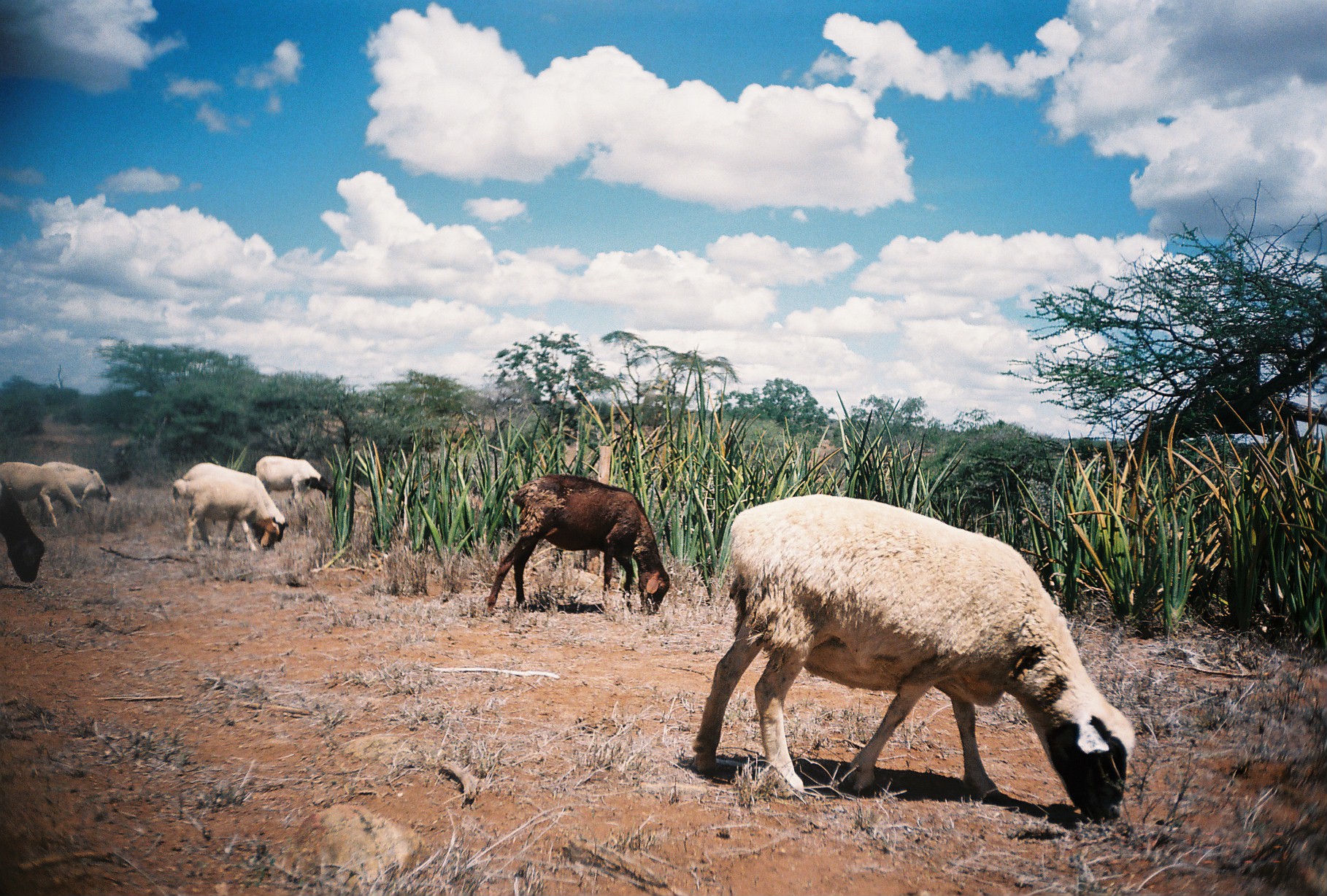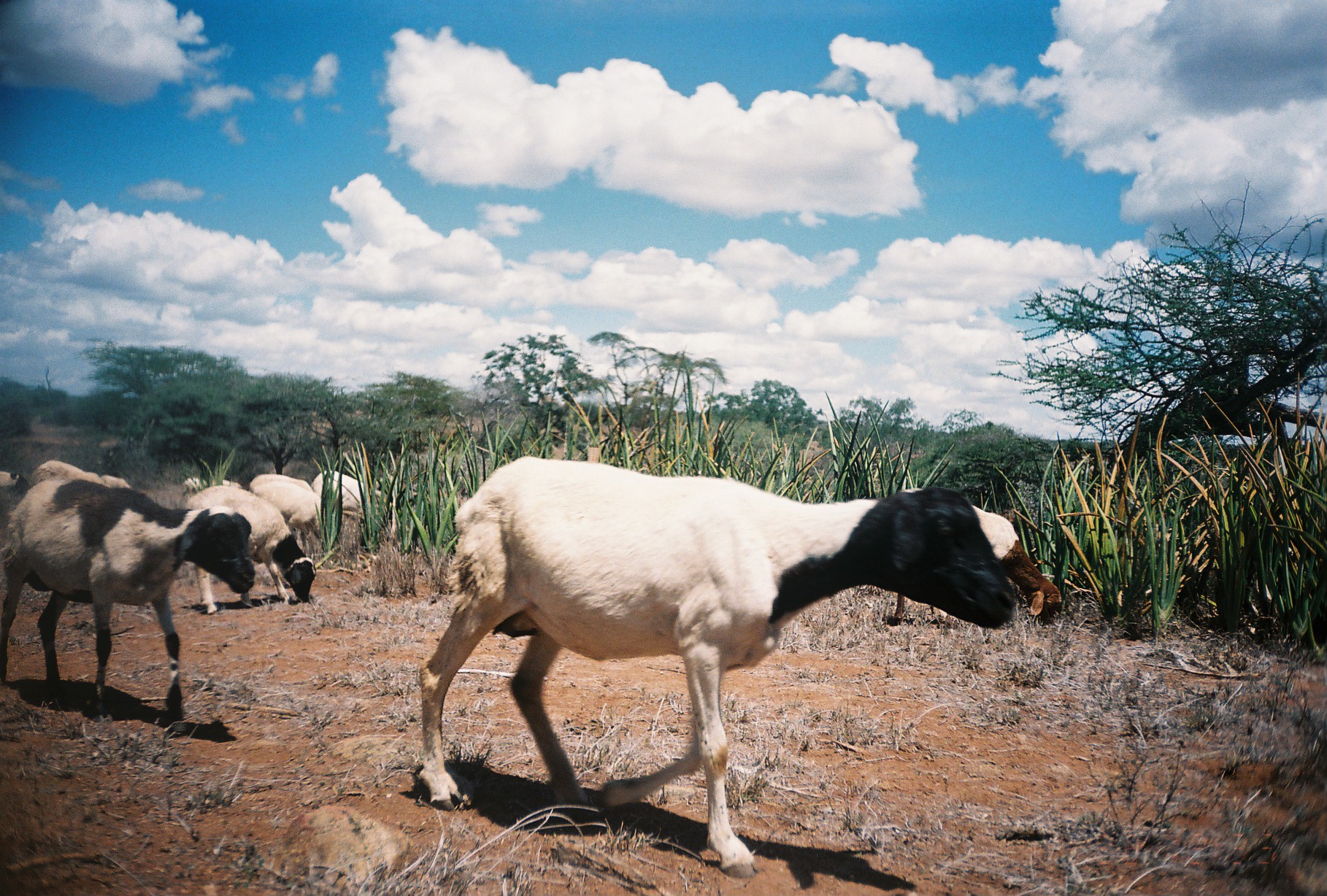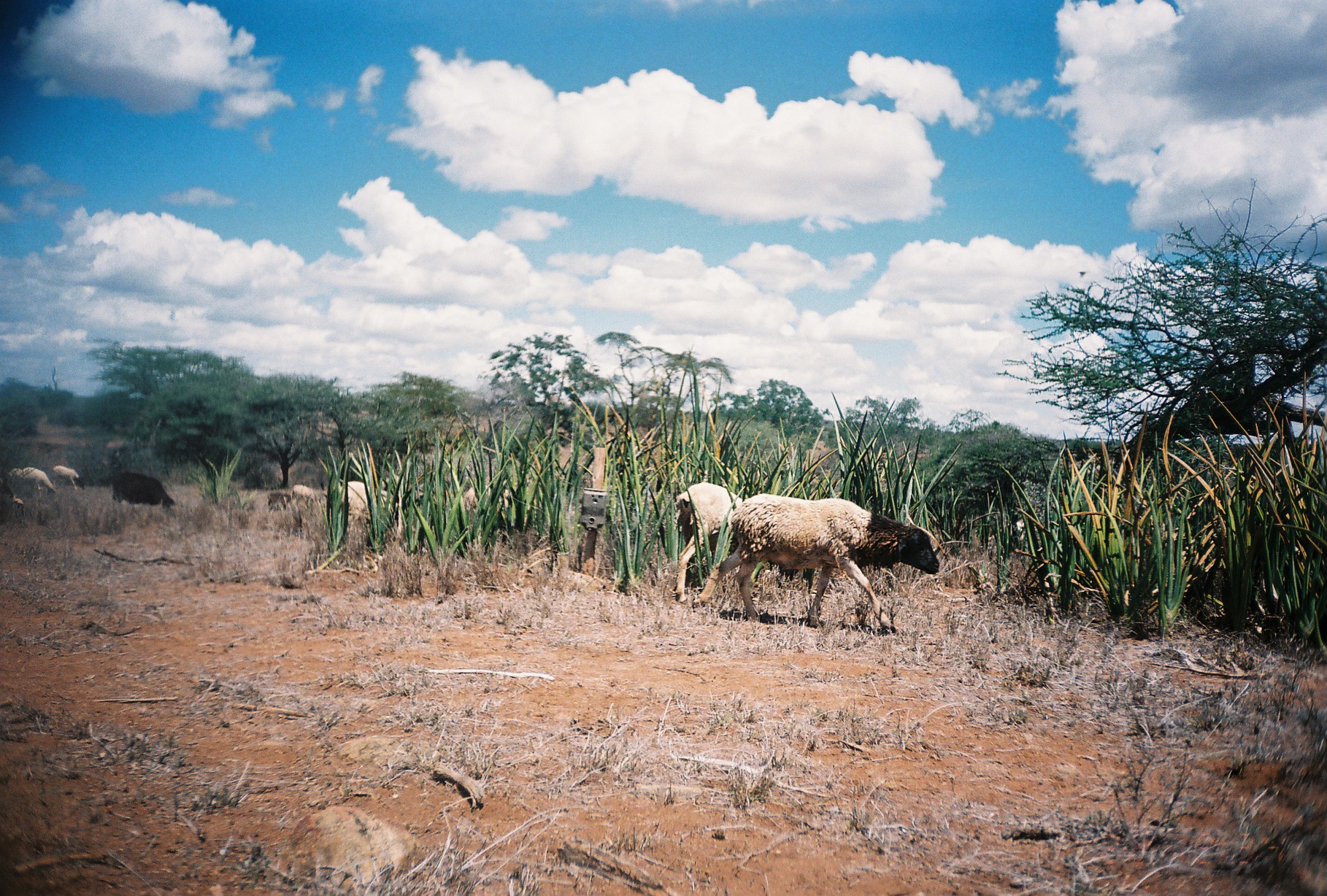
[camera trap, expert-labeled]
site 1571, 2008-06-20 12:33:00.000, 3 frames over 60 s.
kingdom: Animalia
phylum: Chordata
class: Mammalia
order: Artiodactyla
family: Bovidae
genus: Ovis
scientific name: Ovis aries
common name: domestic sheep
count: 8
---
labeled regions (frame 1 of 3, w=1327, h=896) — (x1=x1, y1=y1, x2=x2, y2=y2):
ovis aries: (x1=694, y1=494, x2=1136, y2=822); (x1=486, y1=476, x2=671, y2=617); (x1=174, y1=463, x2=290, y2=551); (x1=256, y1=455, x2=331, y2=527); (x1=1, y1=463, x2=84, y2=526); (x1=0, y1=477, x2=46, y2=583); (x1=42, y1=460, x2=115, y2=508)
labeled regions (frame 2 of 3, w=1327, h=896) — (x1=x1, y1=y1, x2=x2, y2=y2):
ovis aries: (x1=420, y1=453, x2=1018, y2=879); (x1=1, y1=478, x2=254, y2=730); (x1=886, y1=483, x2=1067, y2=624); (x1=185, y1=484, x2=317, y2=615); (x1=253, y1=482, x2=324, y2=551); (x1=311, y1=471, x2=394, y2=529); (x1=30, y1=459, x2=110, y2=489); (x1=249, y1=474, x2=314, y2=510); (x1=181, y1=478, x2=242, y2=499); (x1=0, y1=471, x2=31, y2=490); (x1=100, y1=474, x2=132, y2=489)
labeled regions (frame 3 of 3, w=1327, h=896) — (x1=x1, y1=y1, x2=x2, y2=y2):
ovis aries: (x1=692, y1=493, x2=940, y2=633); (x1=672, y1=482, x2=749, y2=609); (x1=331, y1=479, x2=400, y2=538); (x1=109, y1=471, x2=177, y2=511); (x1=6, y1=465, x2=60, y2=508); (x1=50, y1=463, x2=89, y2=491); (x1=287, y1=482, x2=324, y2=507)